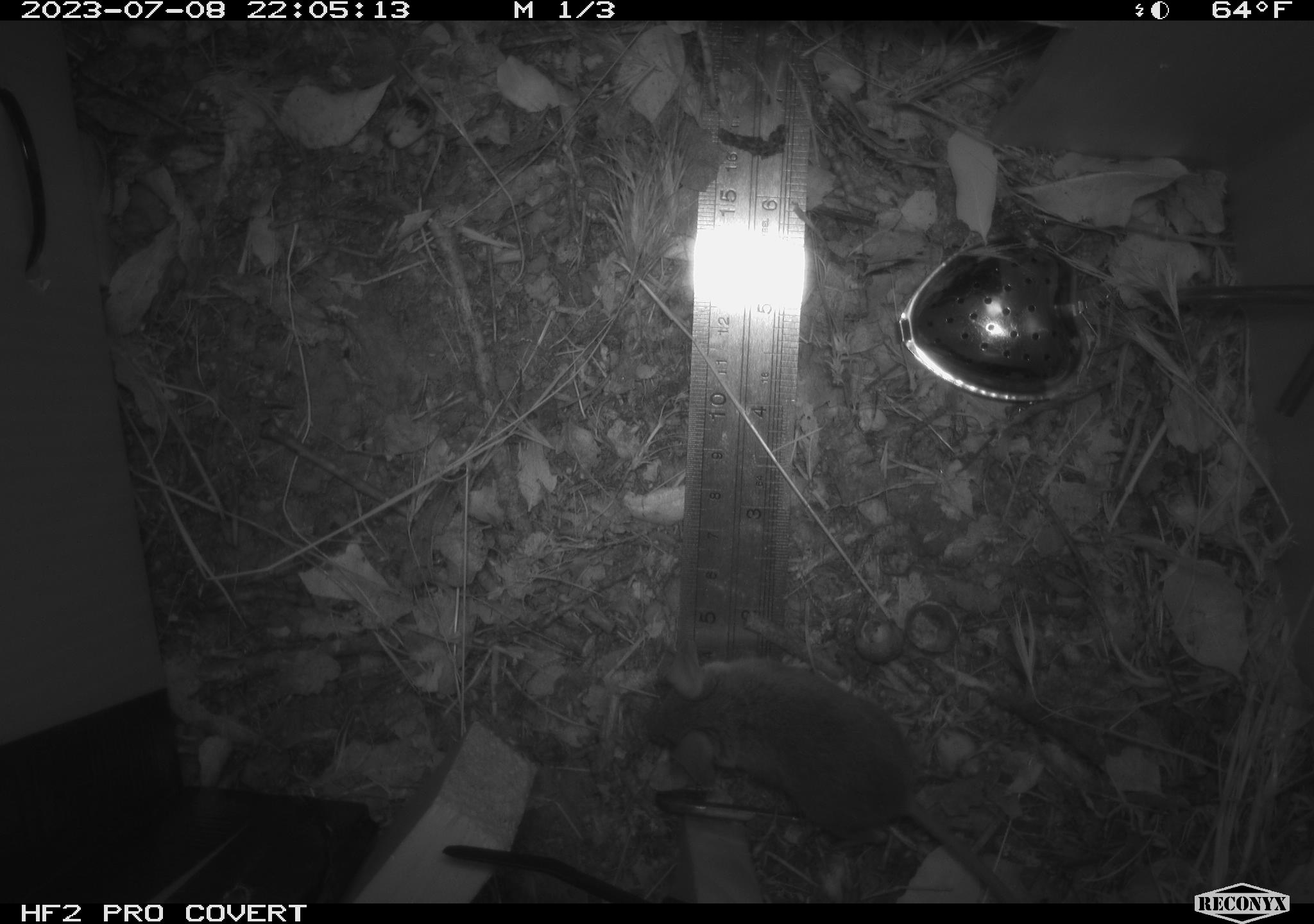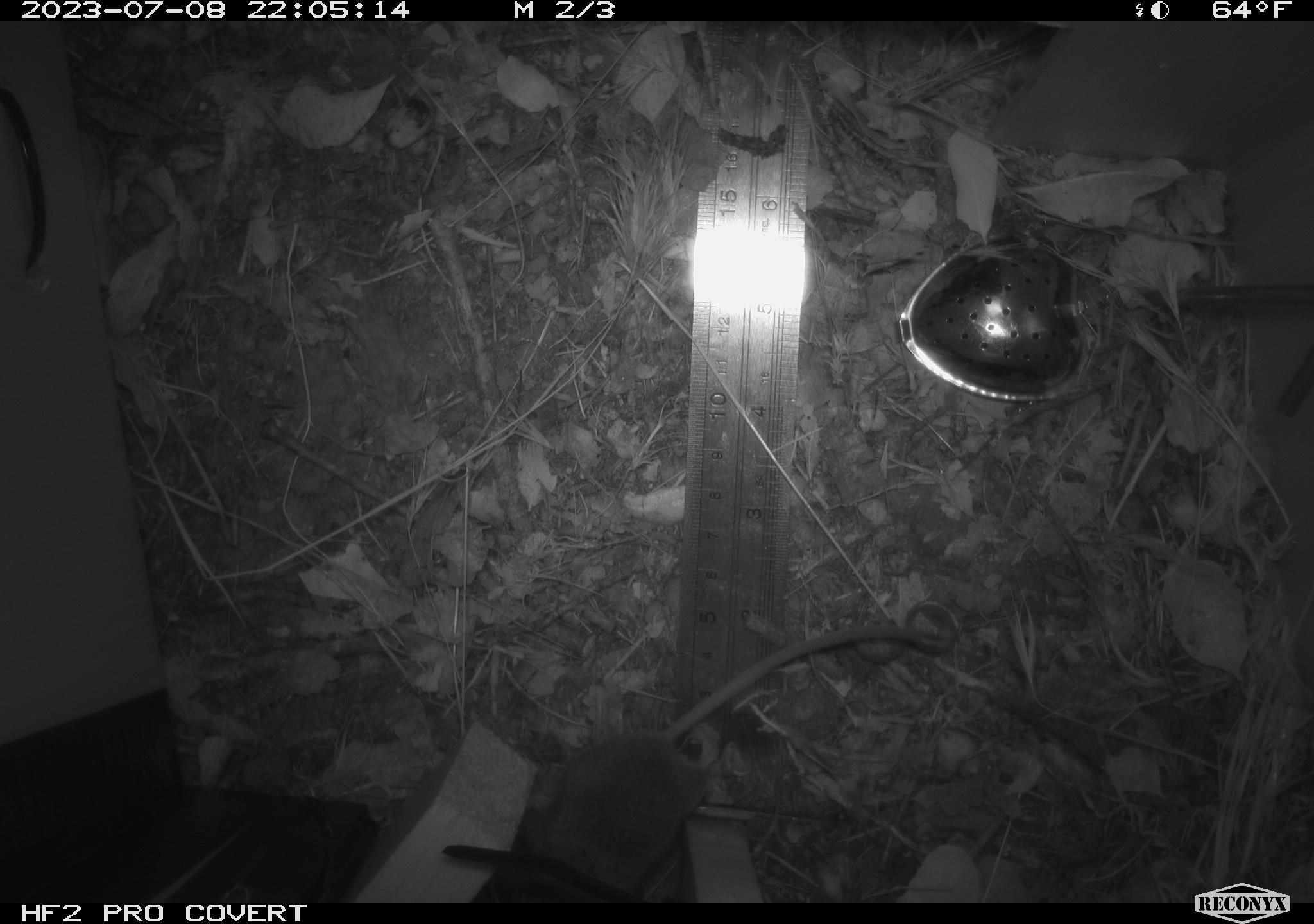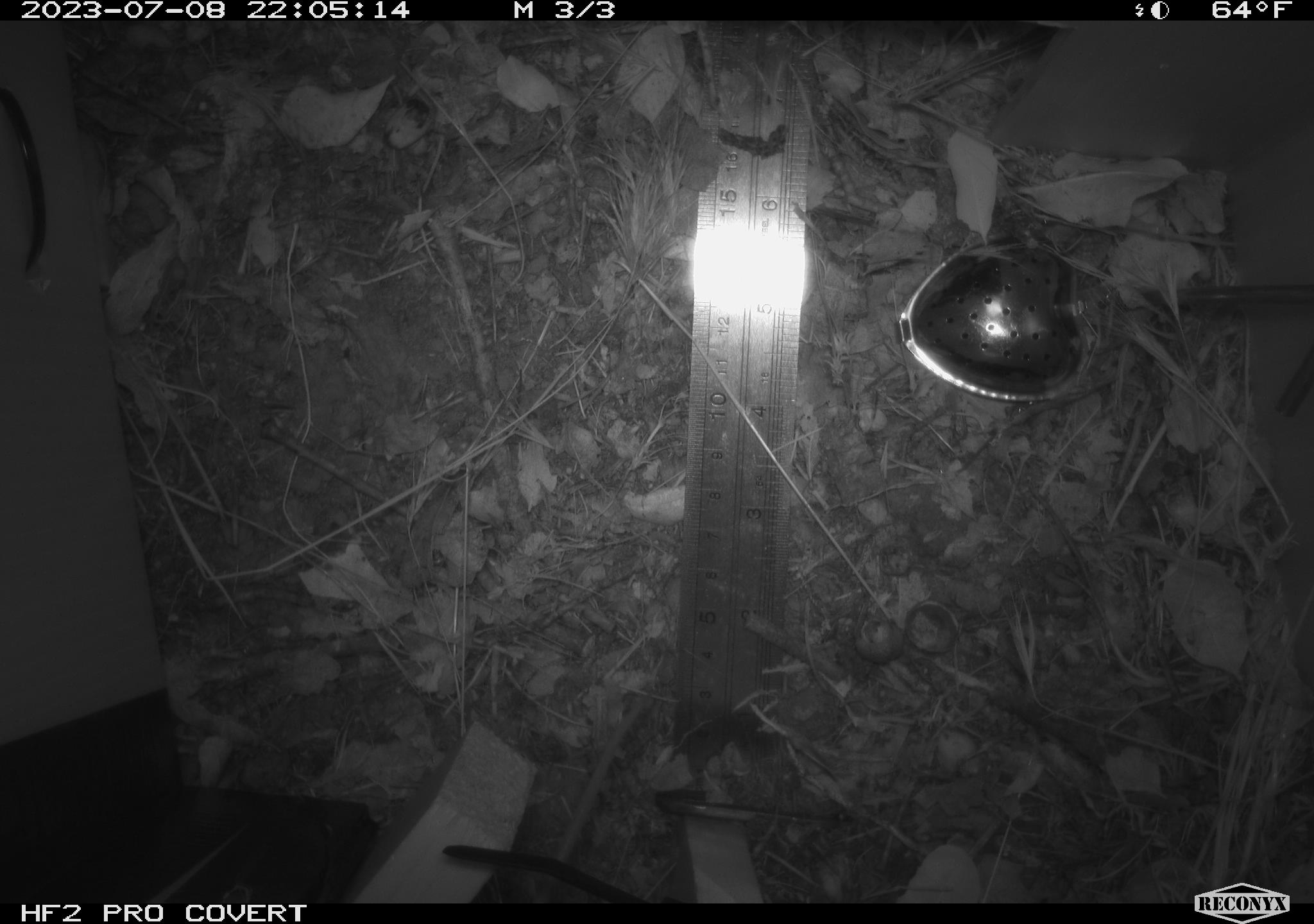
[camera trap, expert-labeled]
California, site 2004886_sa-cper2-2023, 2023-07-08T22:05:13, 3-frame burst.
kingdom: Animalia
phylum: Chordata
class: Mammalia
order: Rodentia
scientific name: Rodentia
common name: mouse species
Mouse species (Rodentia).